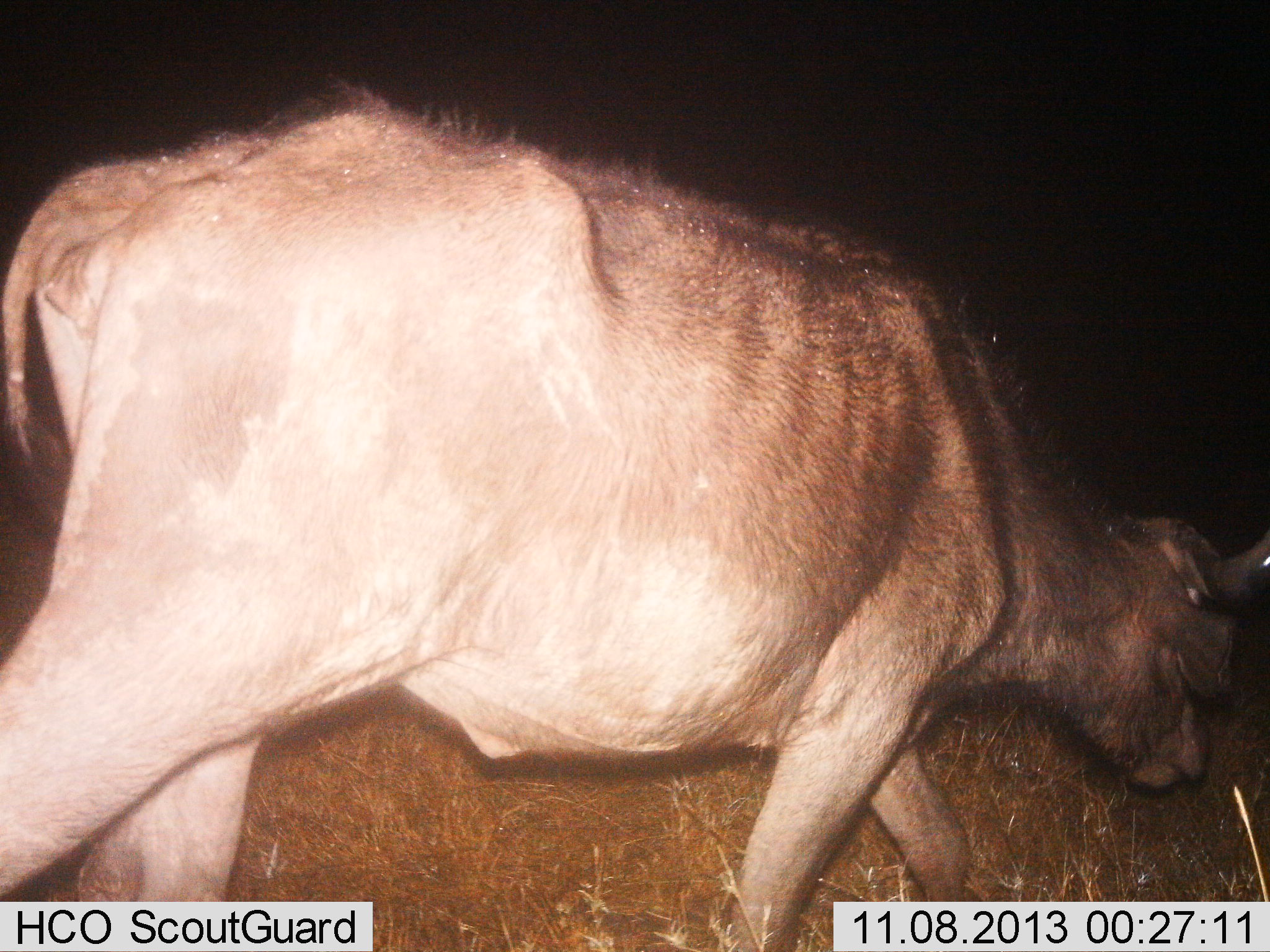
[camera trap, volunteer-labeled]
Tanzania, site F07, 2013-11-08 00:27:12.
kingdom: Animalia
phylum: Chordata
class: Mammalia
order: Artiodactyla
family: Bovidae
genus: Syncerus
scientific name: Syncerus caffer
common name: cape buffalo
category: buffalo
Buffalo (cape buffalo) (Syncerus caffer), count 1. Behavior (volunteer vote fractions): standing 0%, resting 0%, moving 95%, interacting 0%. Young present (vote fraction): 5%. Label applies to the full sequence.